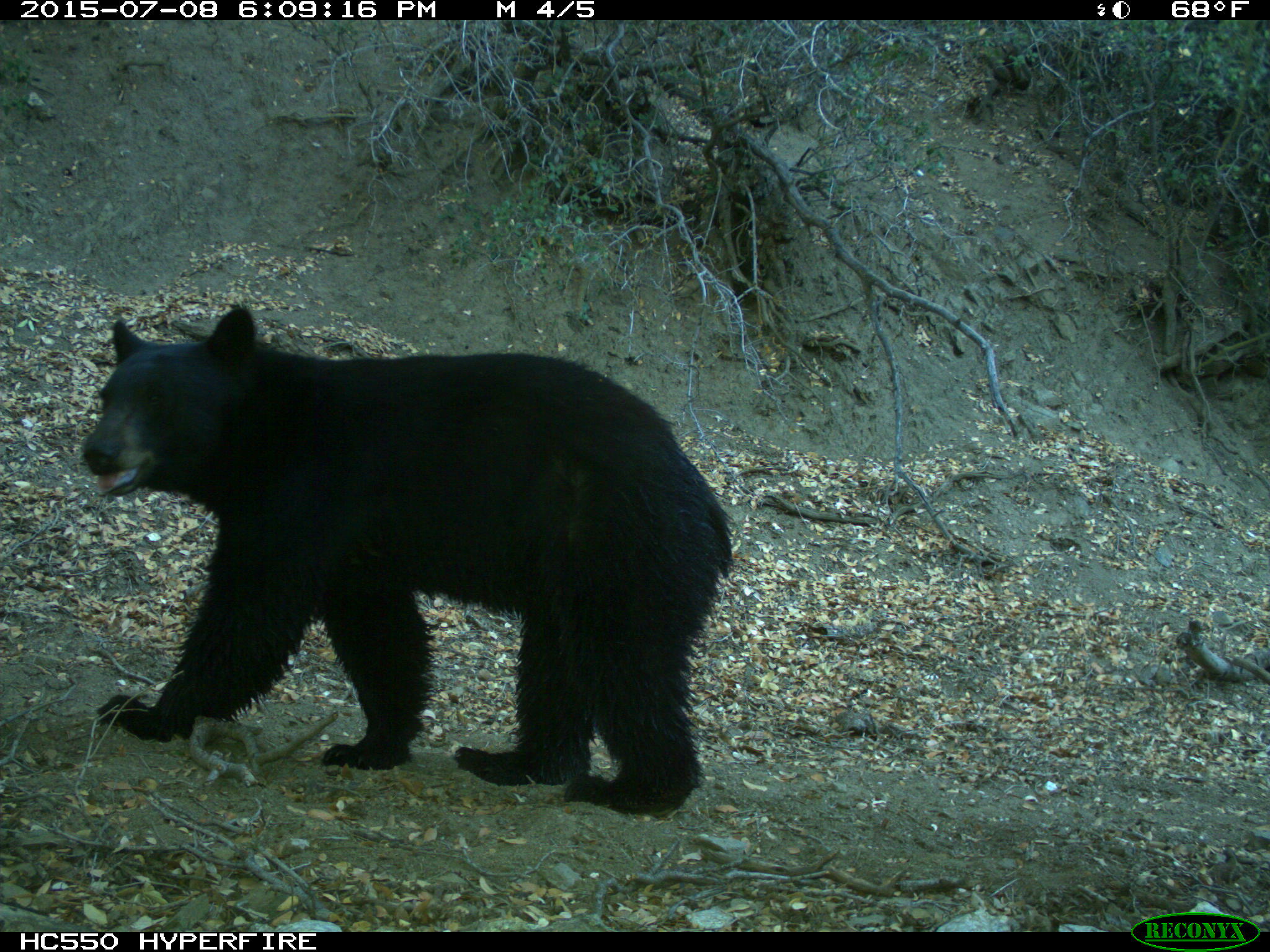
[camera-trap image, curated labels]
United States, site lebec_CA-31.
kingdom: Animalia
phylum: Chordata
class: Mammalia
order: Carnivora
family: Ursidae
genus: Ursus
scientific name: Ursus americanus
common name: american black bear